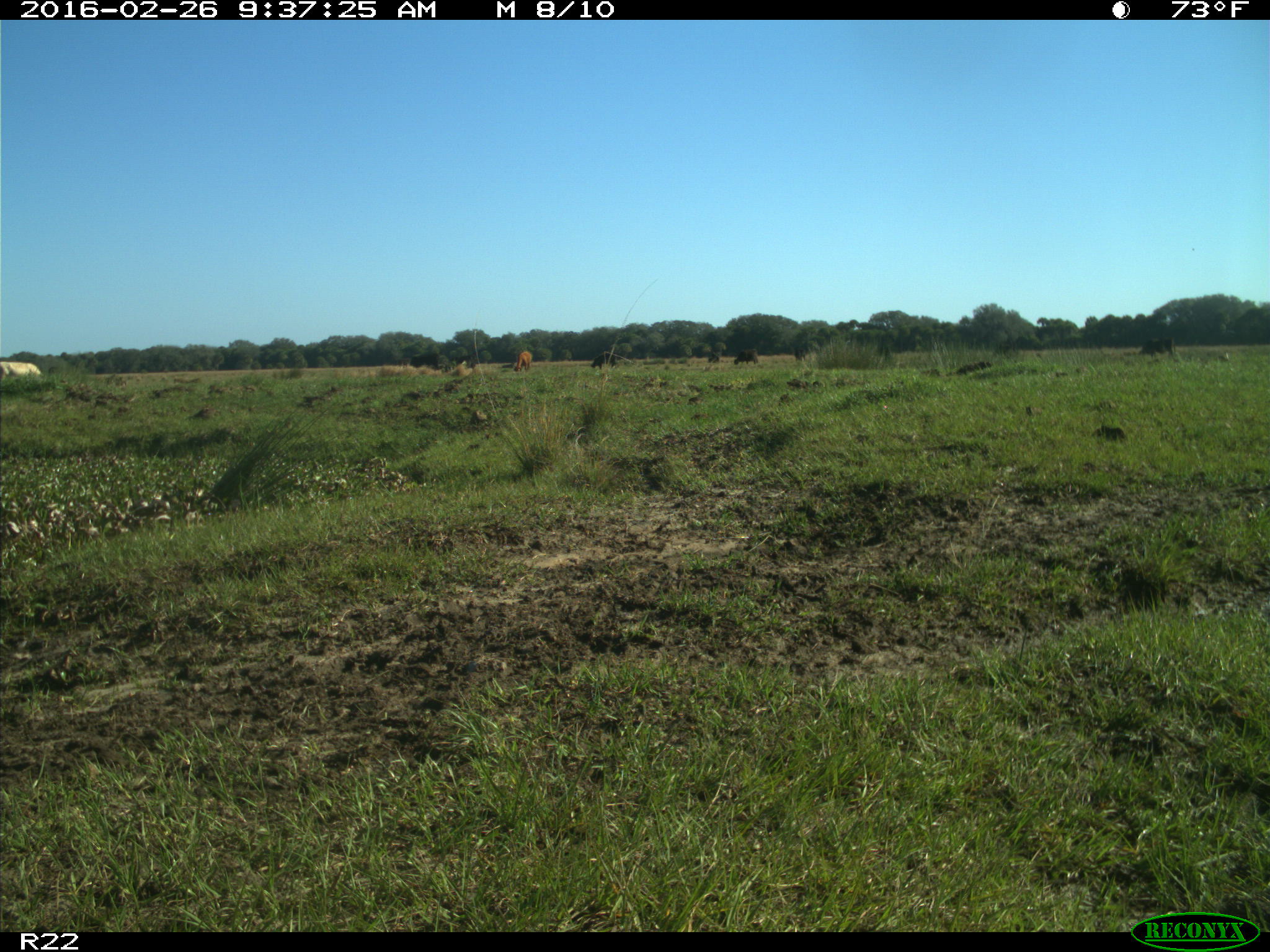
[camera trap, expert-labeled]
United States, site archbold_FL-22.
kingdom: Animalia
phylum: Chordata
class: Mammalia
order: Artiodactyla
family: Bovidae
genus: Bos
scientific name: Bos taurus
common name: domestic cow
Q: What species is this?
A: Bos taurus (domestic cow).